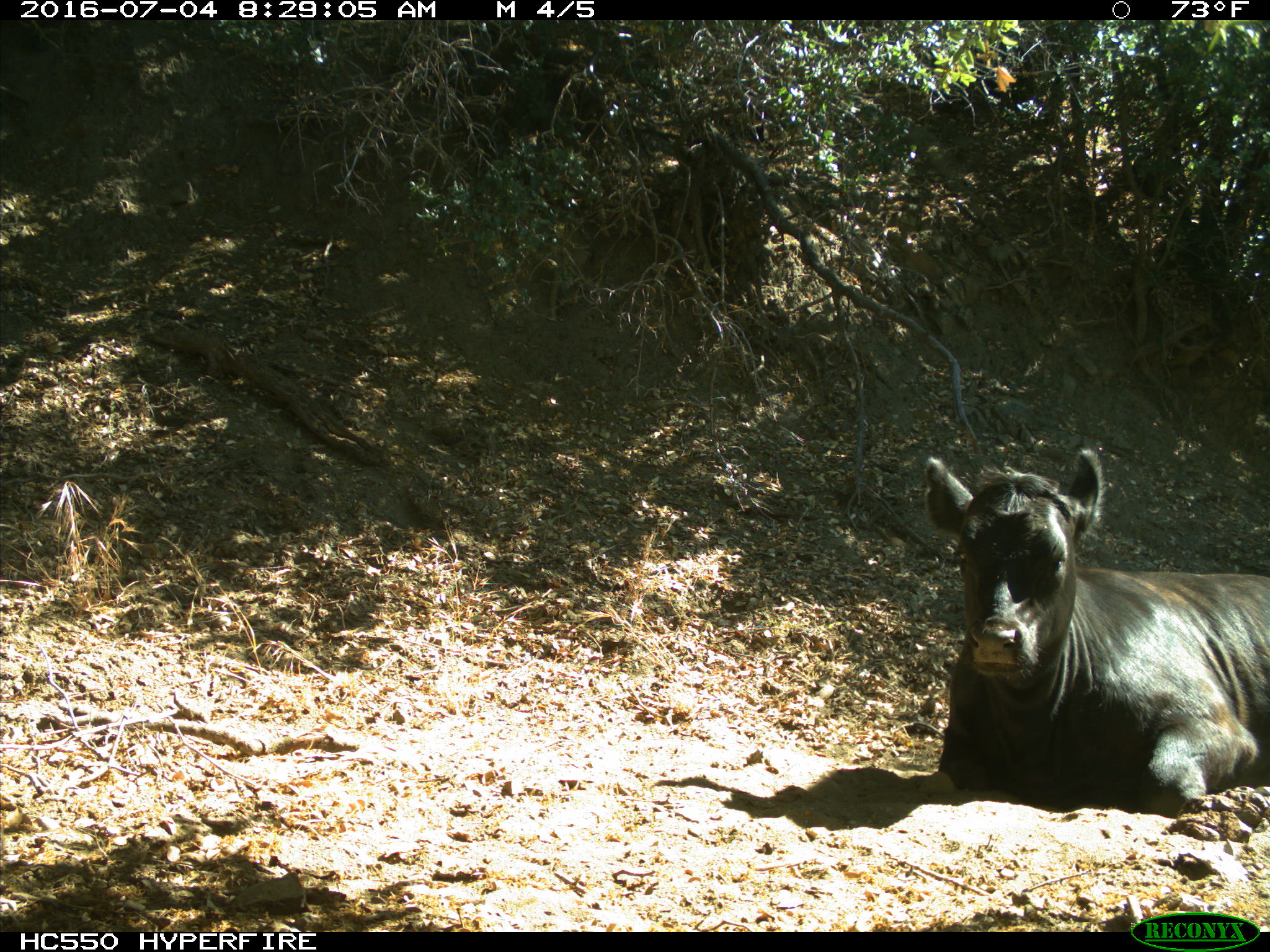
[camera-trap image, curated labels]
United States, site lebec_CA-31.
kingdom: Animalia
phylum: Chordata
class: Mammalia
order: Artiodactyla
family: Bovidae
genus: Bos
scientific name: Bos taurus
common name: domestic cow